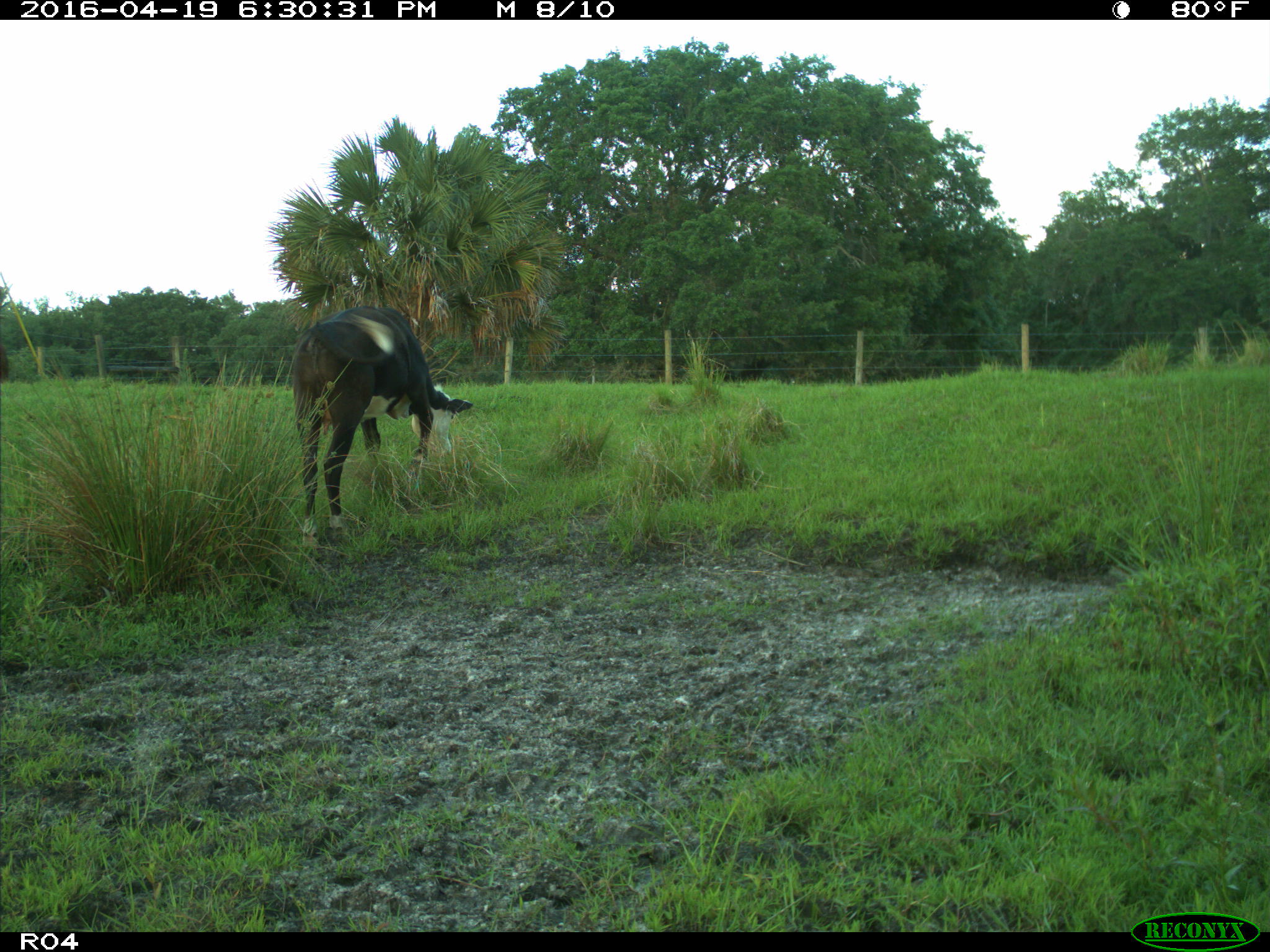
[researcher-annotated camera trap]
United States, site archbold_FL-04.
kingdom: Animalia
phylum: Chordata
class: Mammalia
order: Artiodactyla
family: Bovidae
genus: Bos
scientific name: Bos taurus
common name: domestic cow